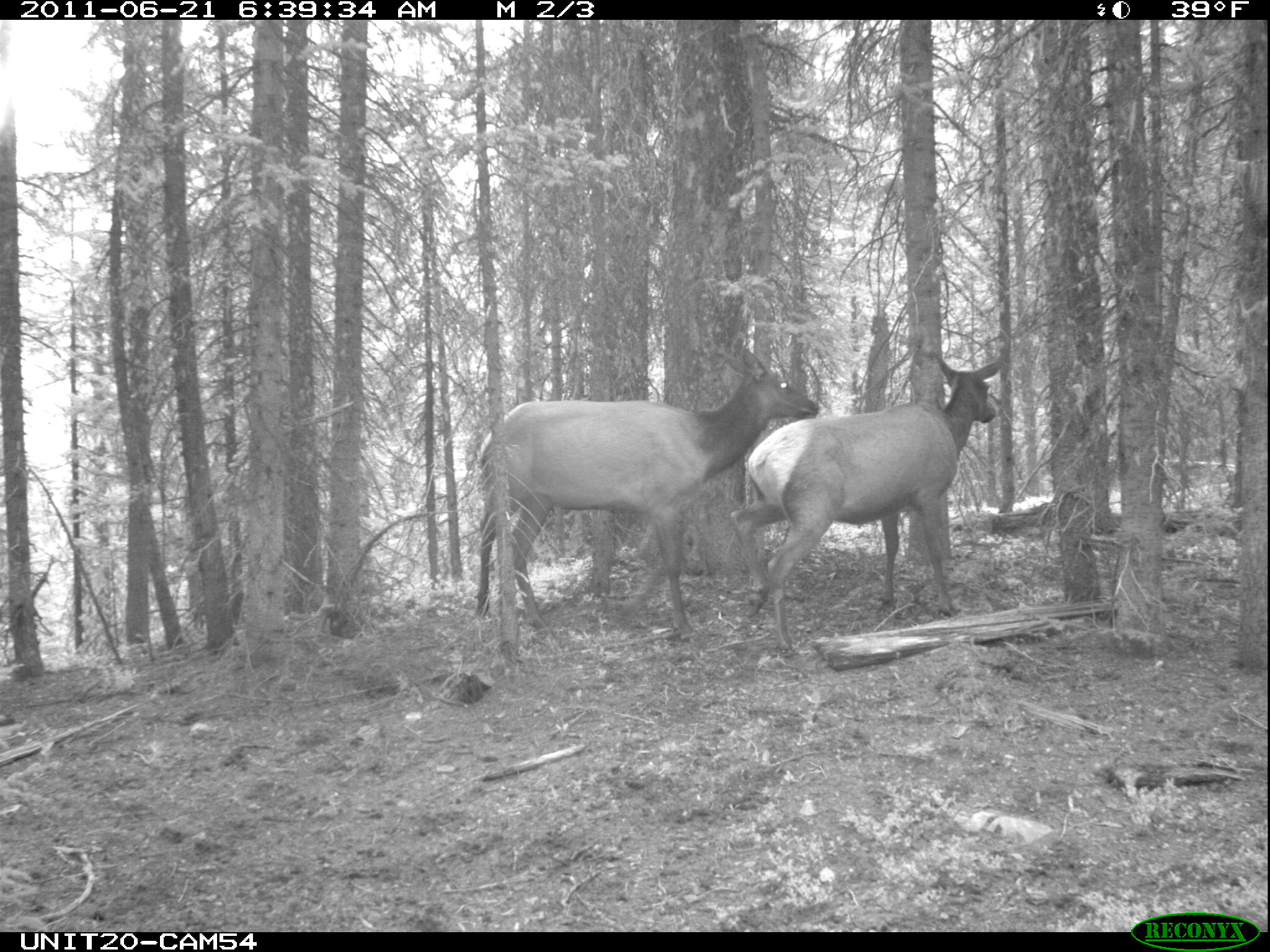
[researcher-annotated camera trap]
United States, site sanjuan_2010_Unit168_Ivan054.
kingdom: Animalia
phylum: Chordata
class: Mammalia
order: Artiodactyla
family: Cervidae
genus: Cervus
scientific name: Cervus elaphus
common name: red deer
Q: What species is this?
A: Cervus elaphus (red deer).